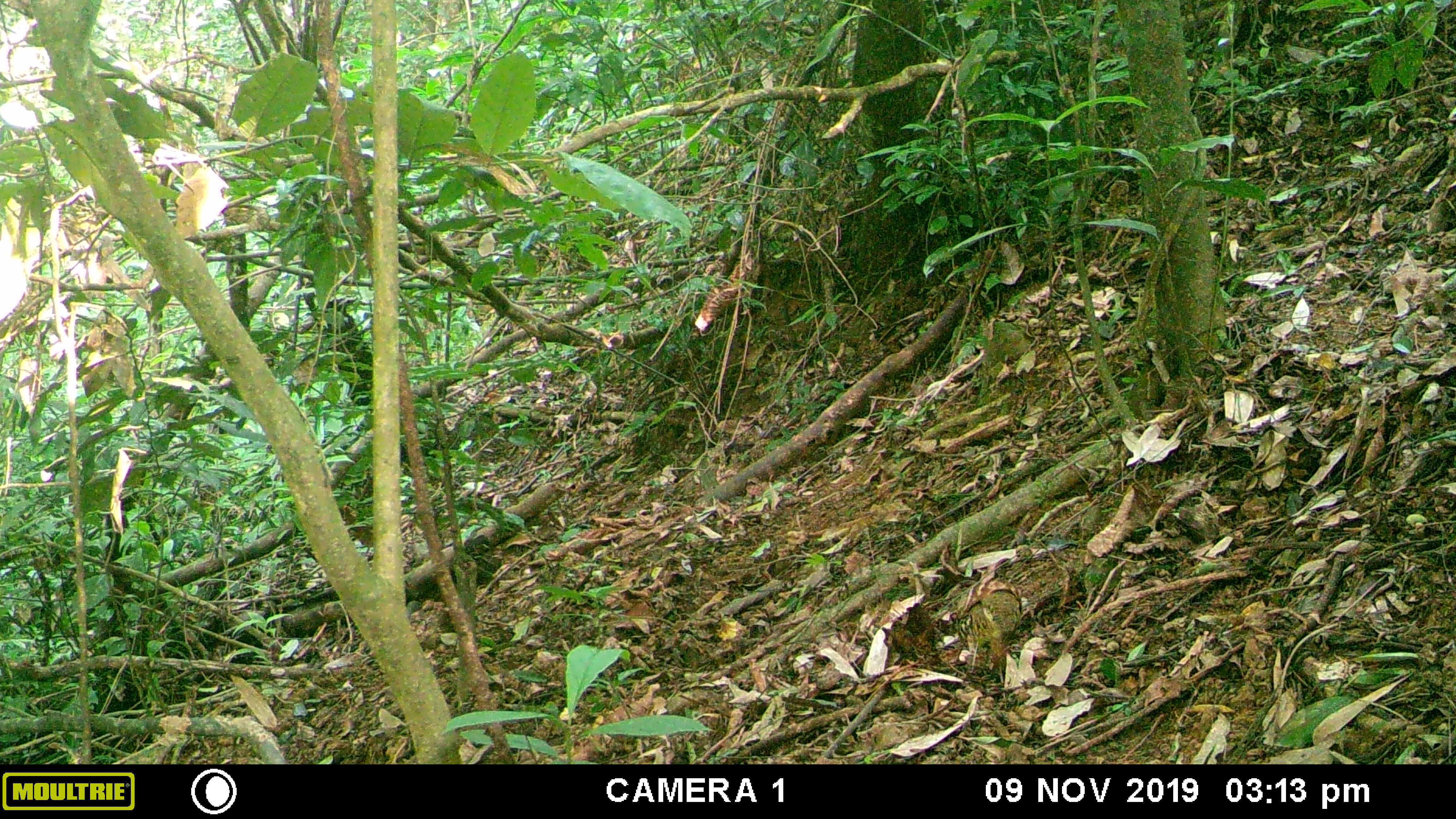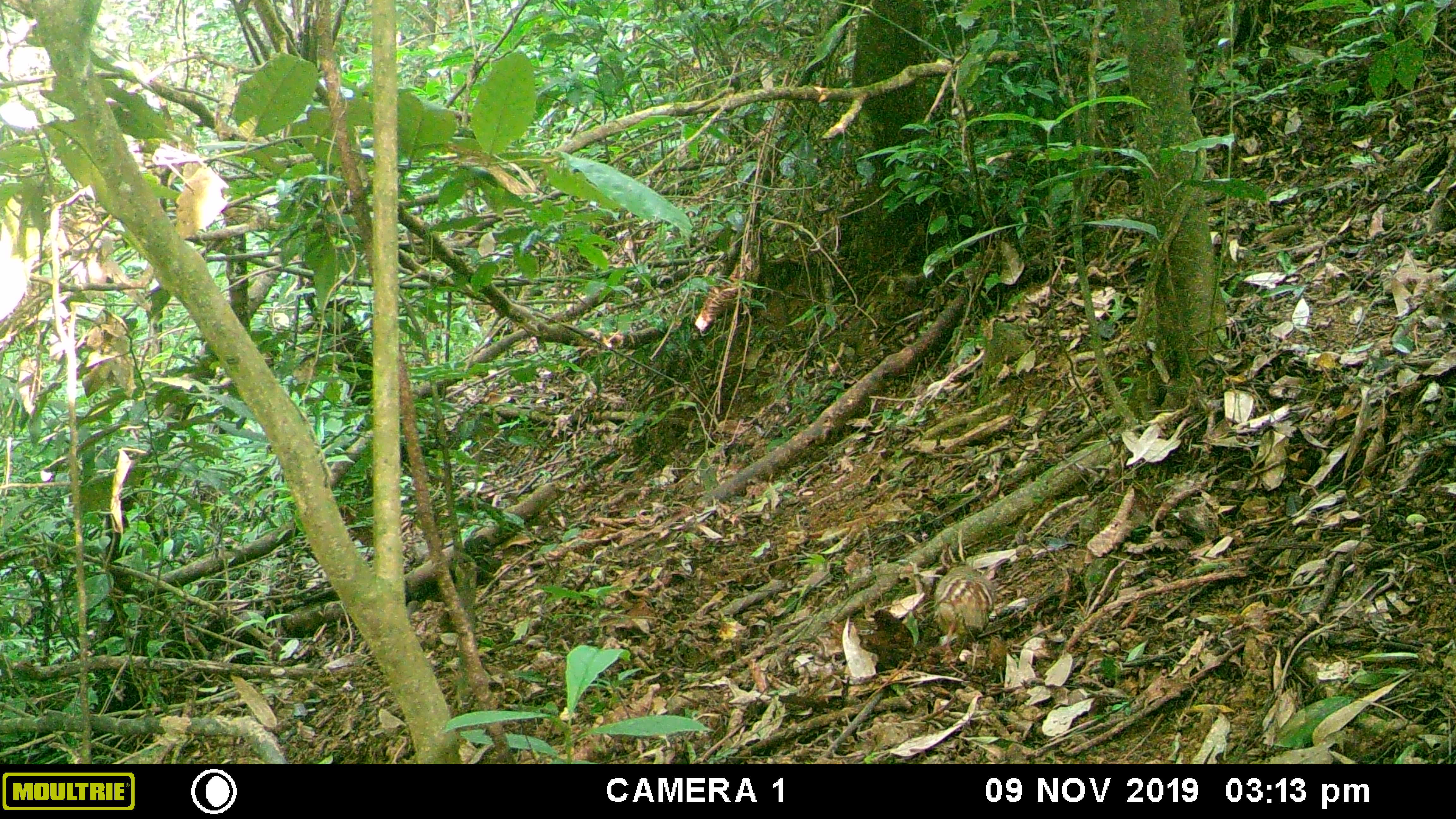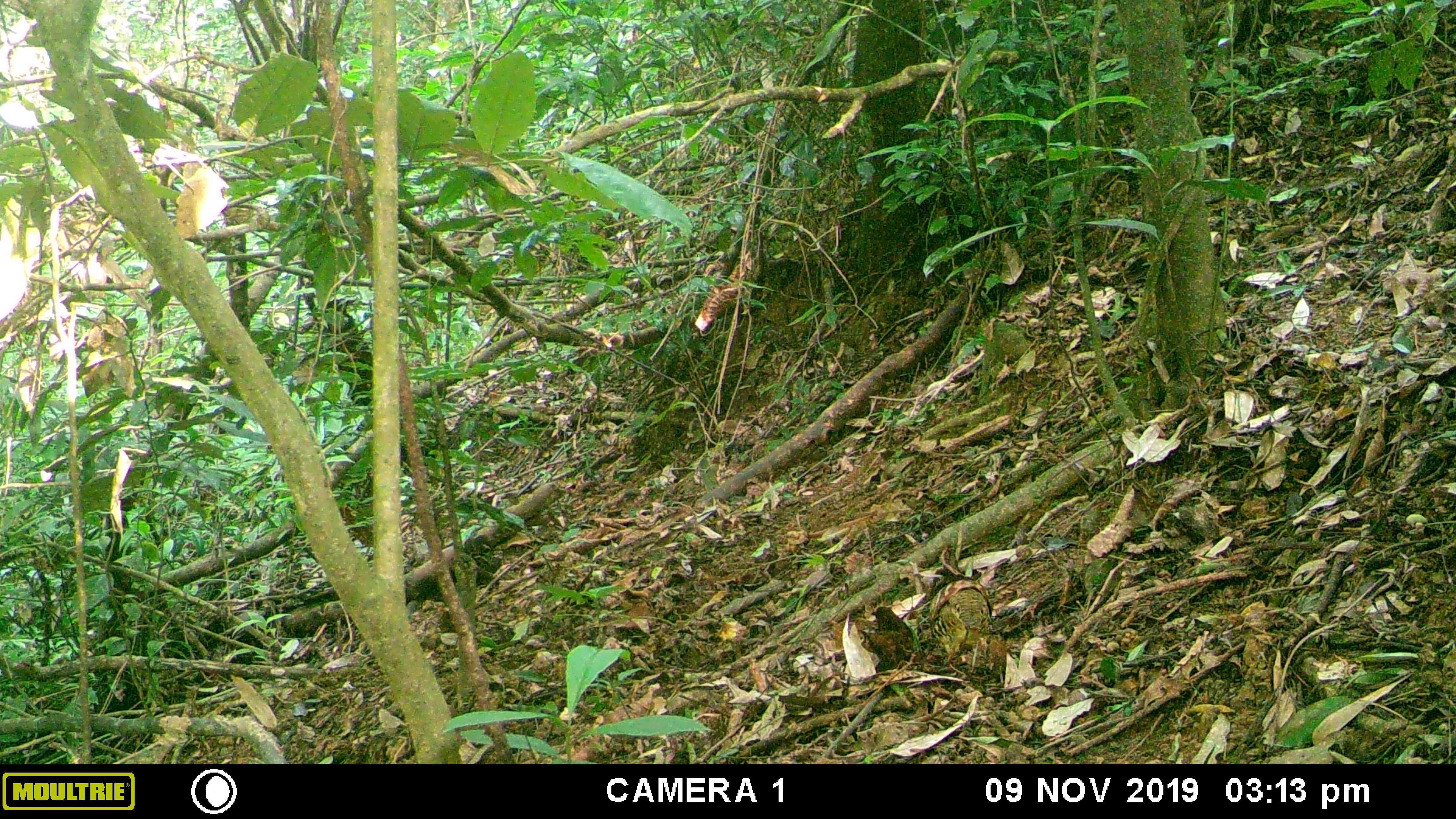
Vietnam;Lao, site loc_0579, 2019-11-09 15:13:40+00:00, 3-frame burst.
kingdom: Animalia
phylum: Chordata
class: Aves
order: Galliformes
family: Phasianidae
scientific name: Phasianidae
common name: partridge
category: unidentified partridge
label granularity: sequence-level